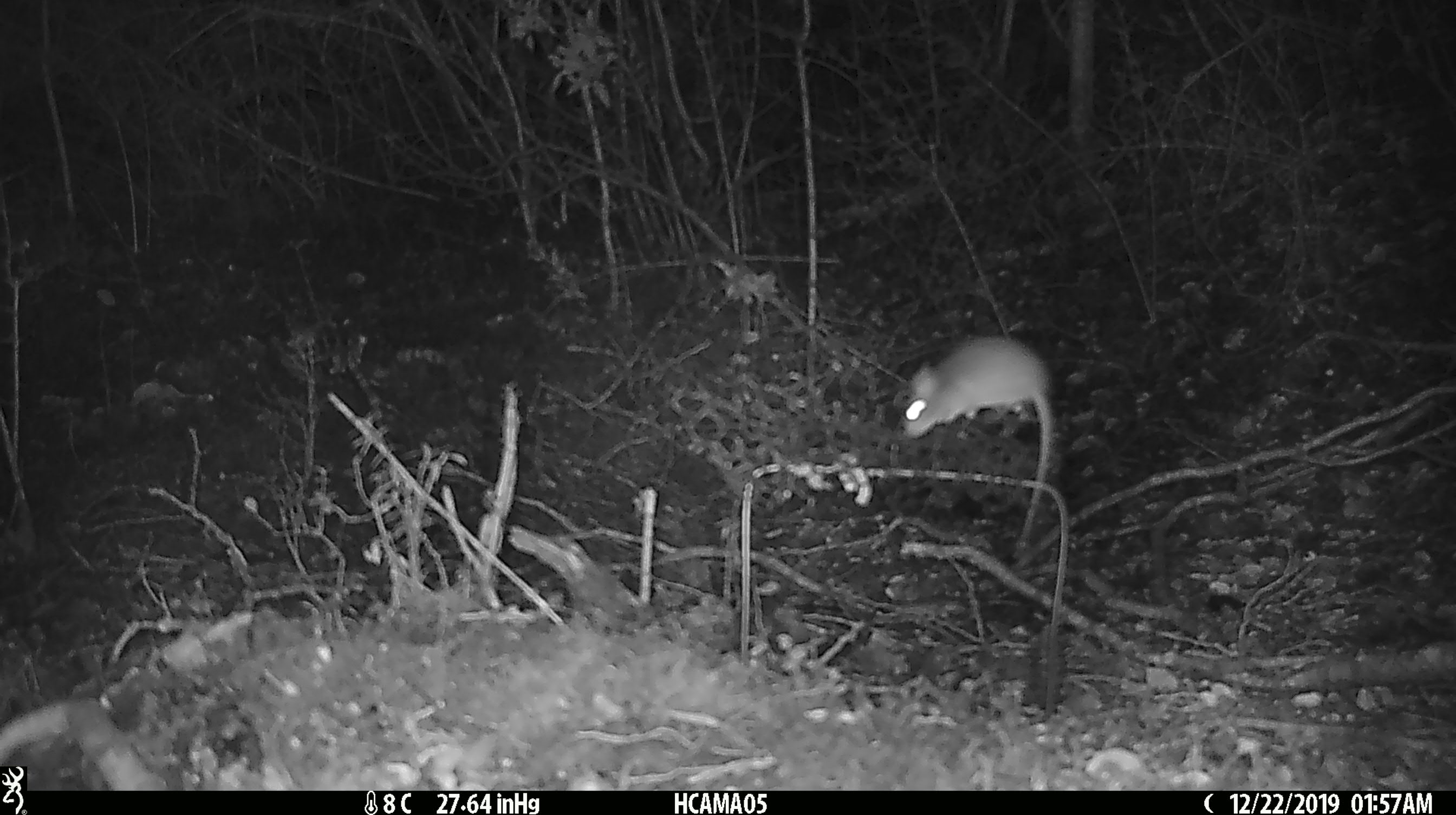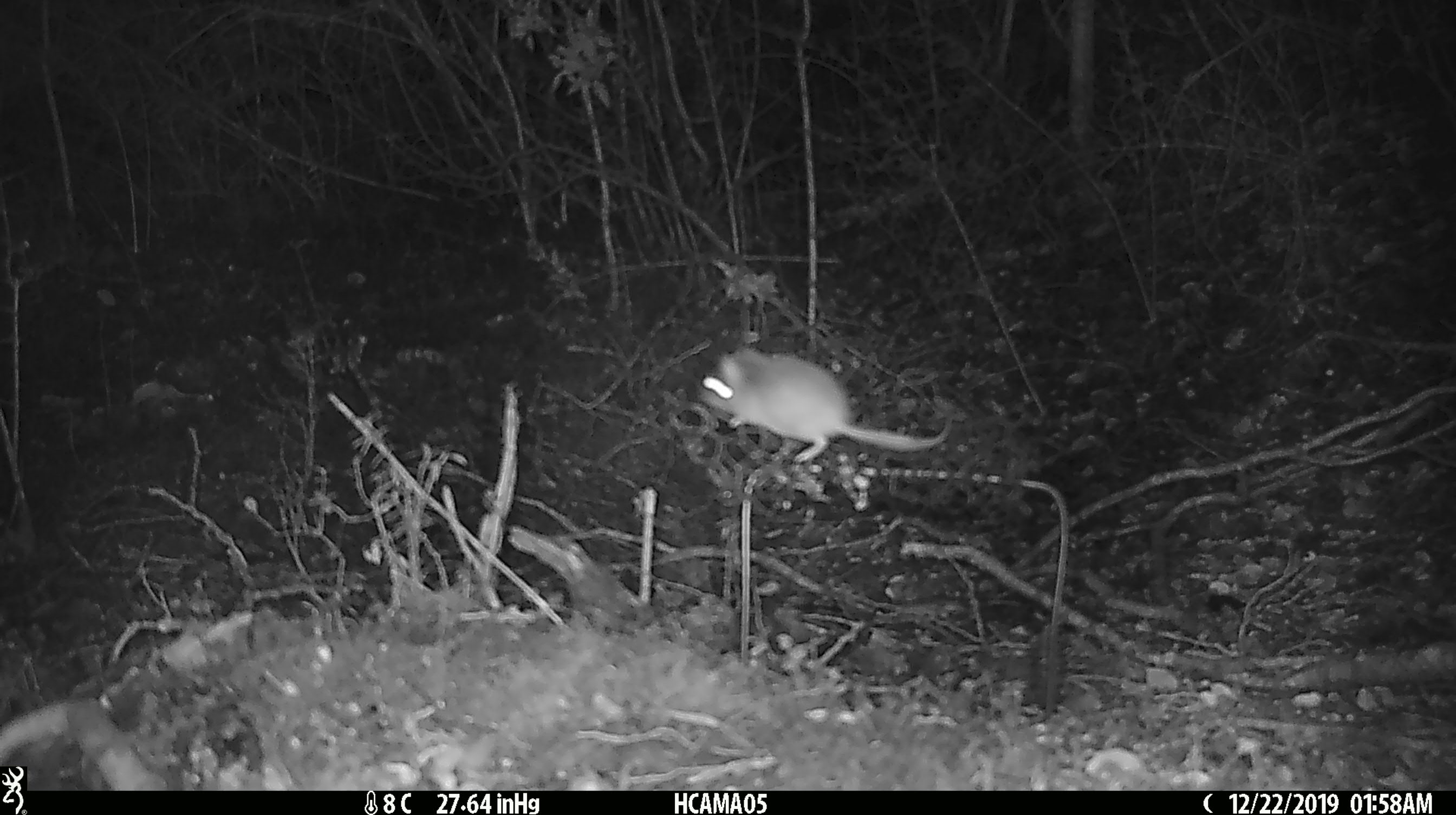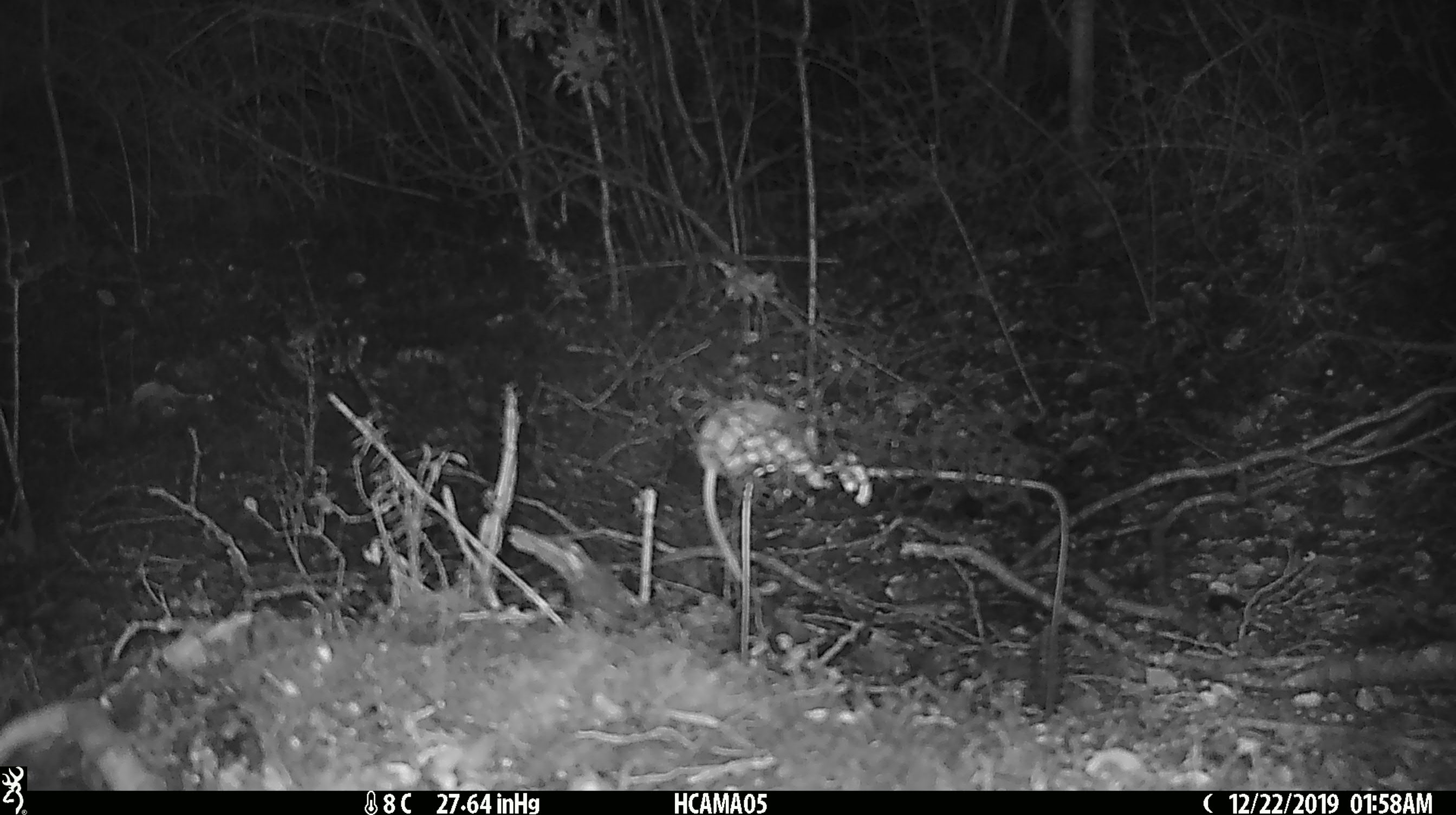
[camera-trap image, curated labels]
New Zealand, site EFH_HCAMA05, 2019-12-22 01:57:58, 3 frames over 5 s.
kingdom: Animalia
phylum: Chordata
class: Mammalia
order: Rodentia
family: Muridae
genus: Mus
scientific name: Mus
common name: mouse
Mouse (Mus).